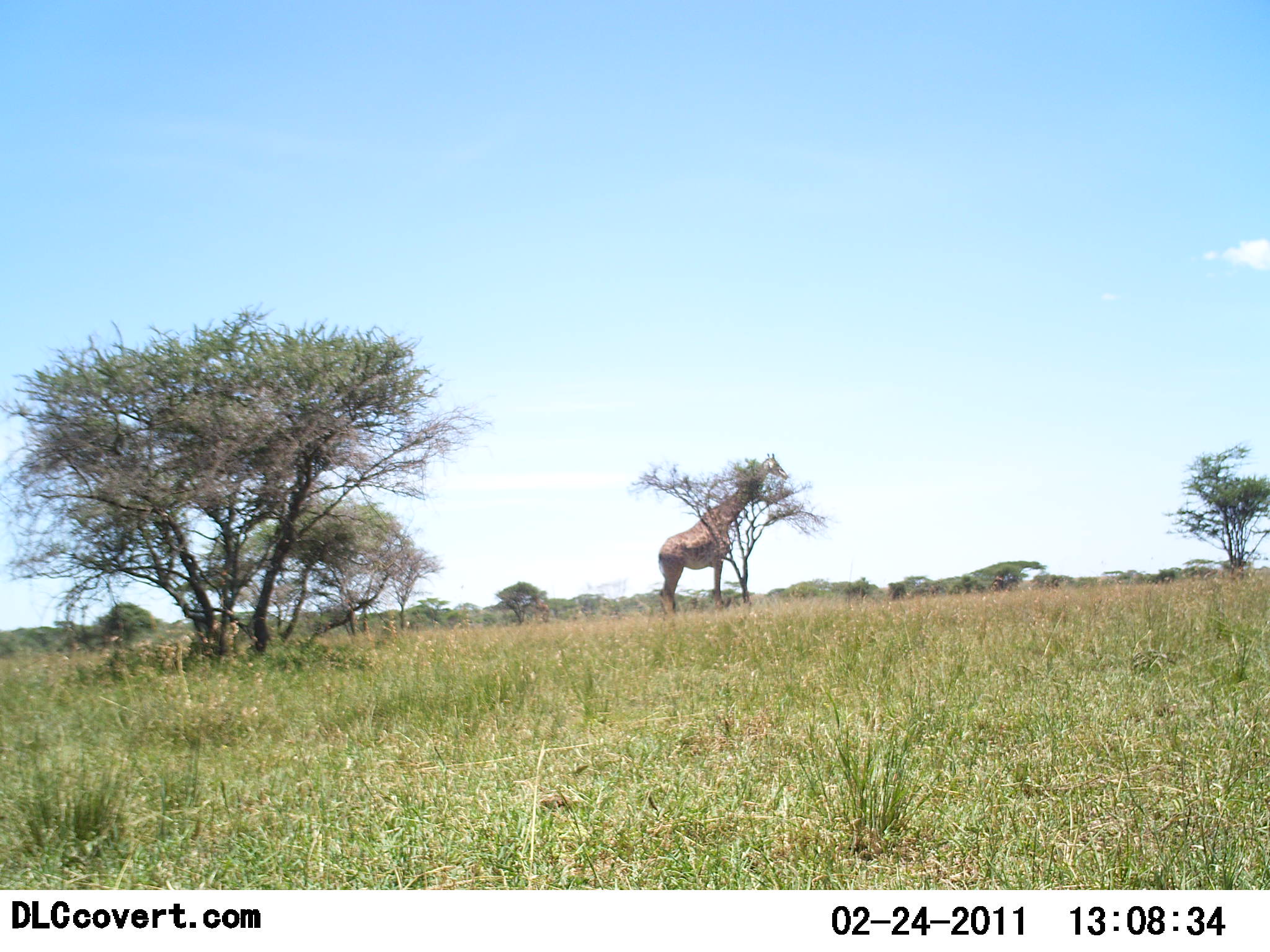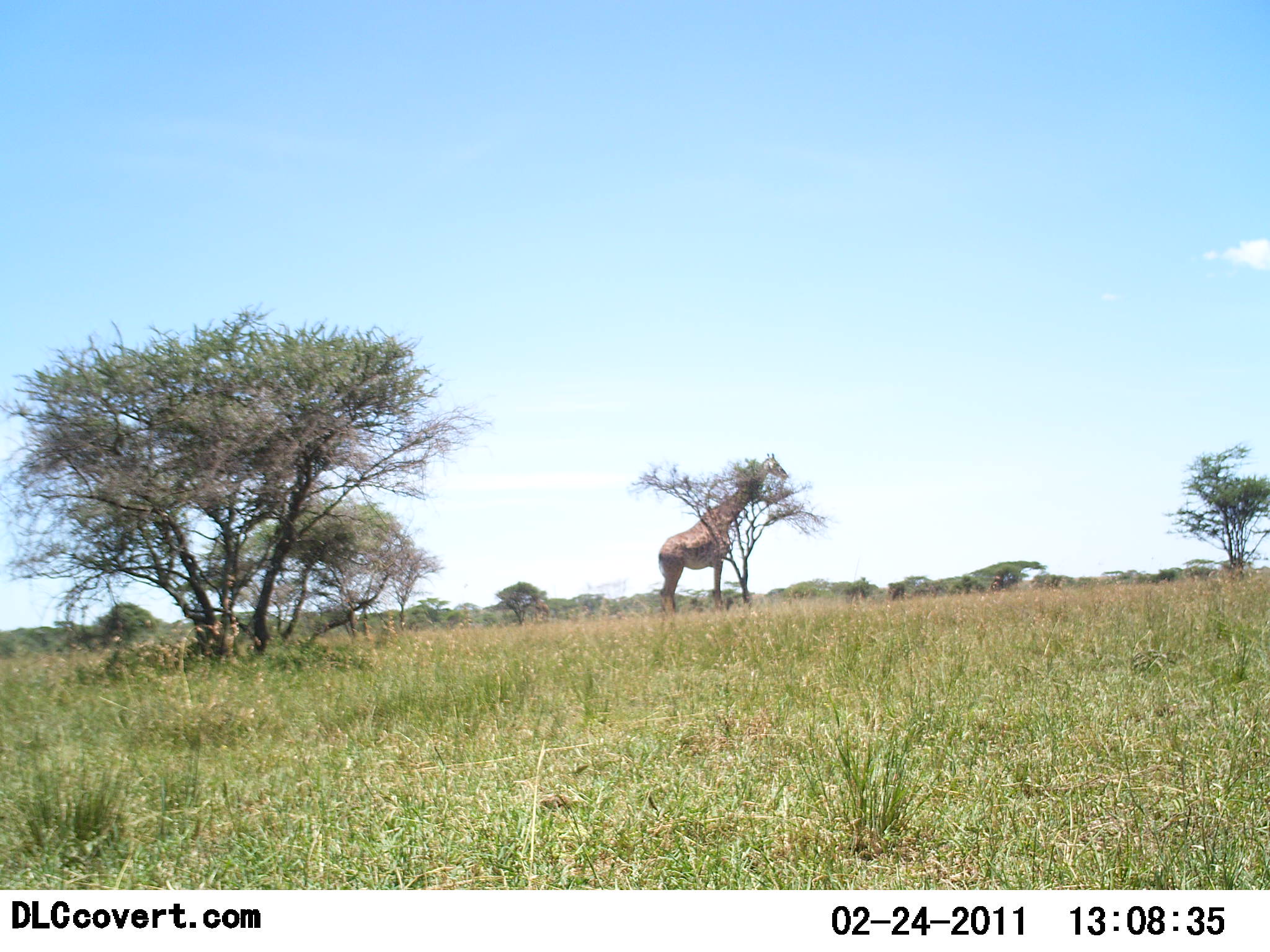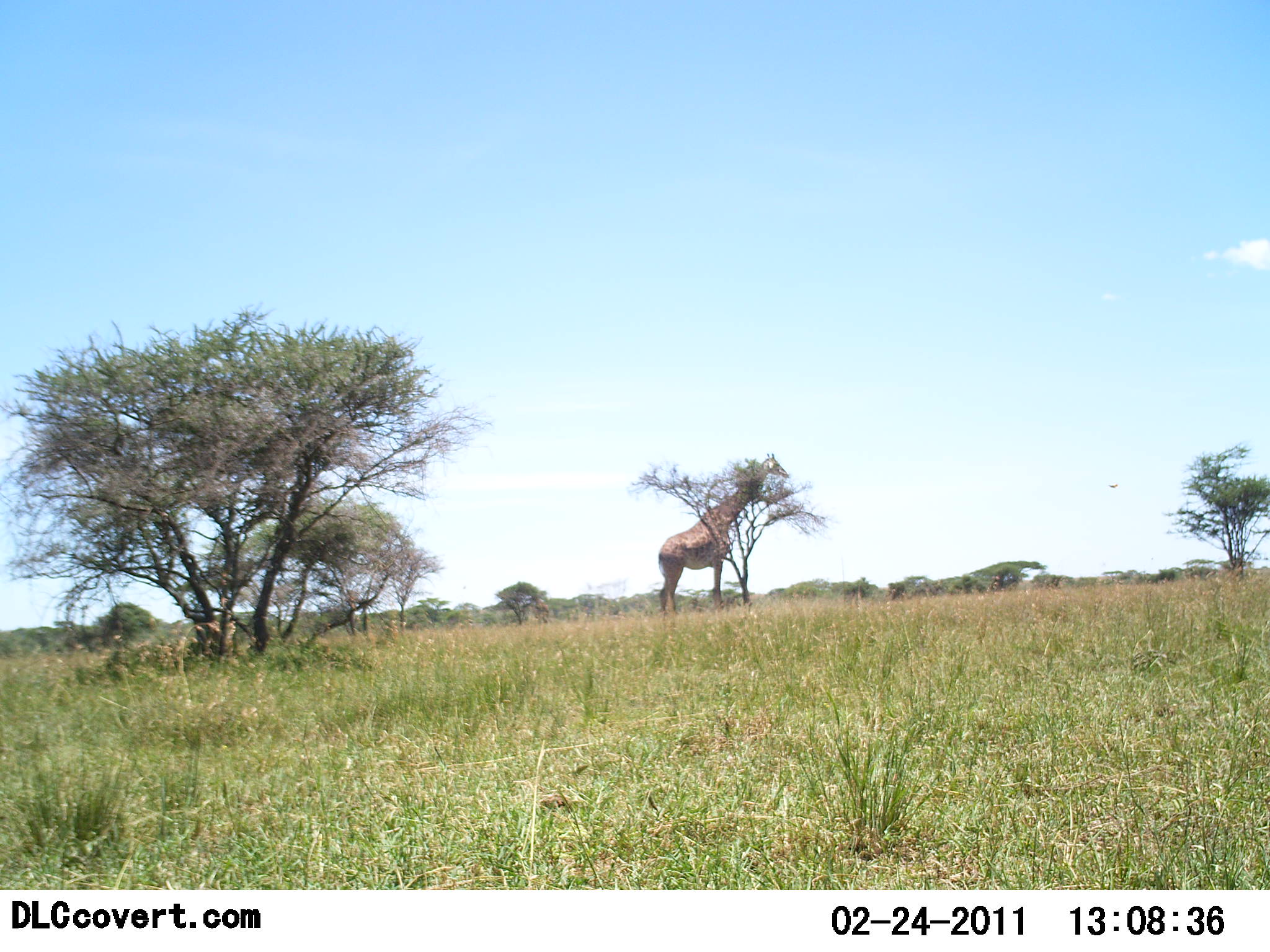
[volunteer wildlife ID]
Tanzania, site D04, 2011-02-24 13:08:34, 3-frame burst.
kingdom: Animalia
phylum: Chordata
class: Mammalia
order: Artiodactyla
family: Giraffidae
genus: Giraffa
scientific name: Giraffa camelopardalis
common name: giraffe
Giraffe (Giraffa camelopardalis), count 1. Behavior (volunteer vote fractions): standing 92%, resting 0%, moving 0%, interacting 0%. Young present (vote fraction): 8%. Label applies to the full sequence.